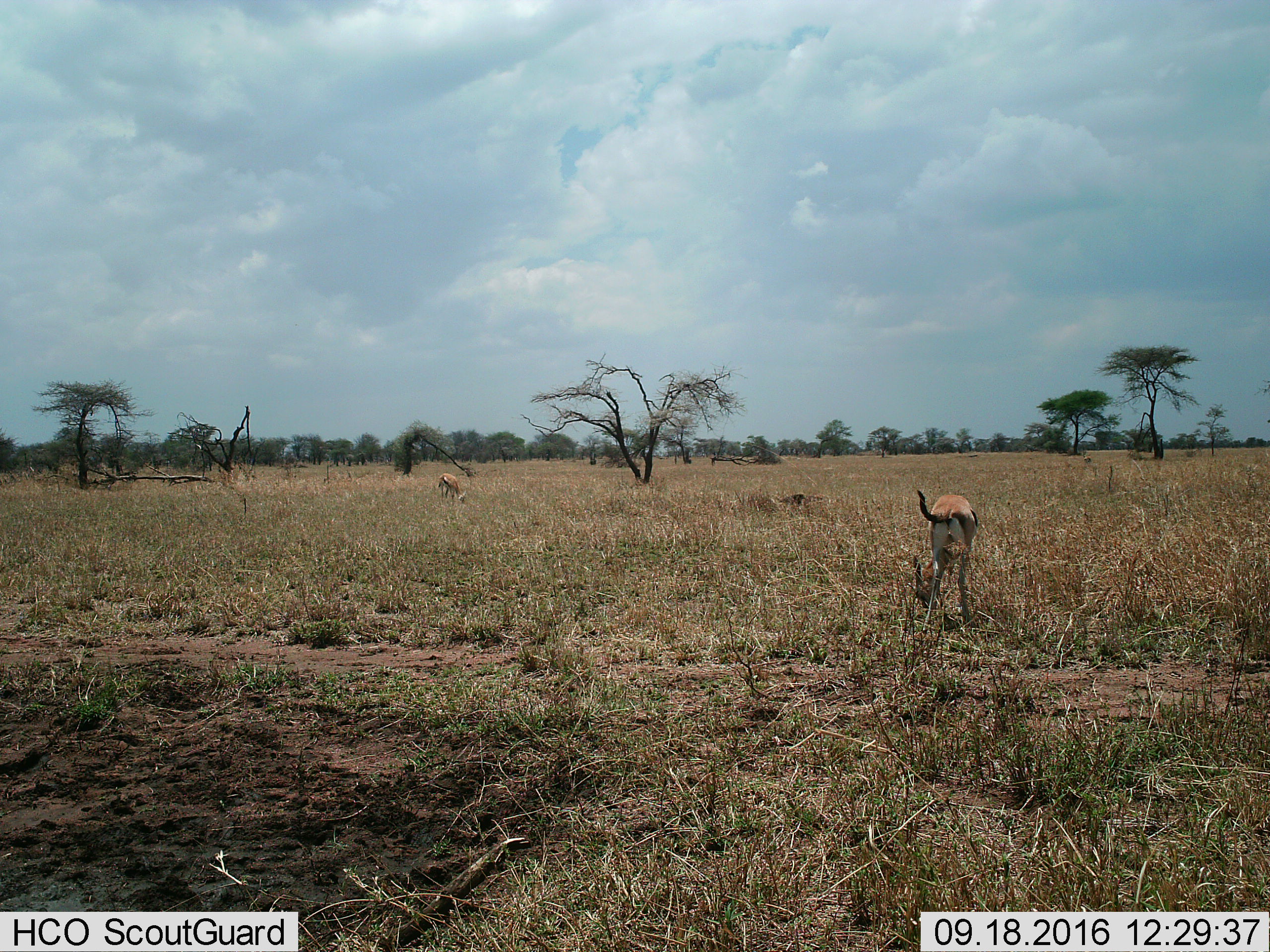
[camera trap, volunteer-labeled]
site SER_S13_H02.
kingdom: Animalia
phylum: Chordata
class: Mammalia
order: Artiodactyla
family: Bovidae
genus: Eudorcas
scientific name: Eudorcas thomsonii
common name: thomson's gazelle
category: gazellethomsons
Gazellethomsons (thomson's gazelle) (Eudorcas thomsonii), count 2. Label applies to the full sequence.